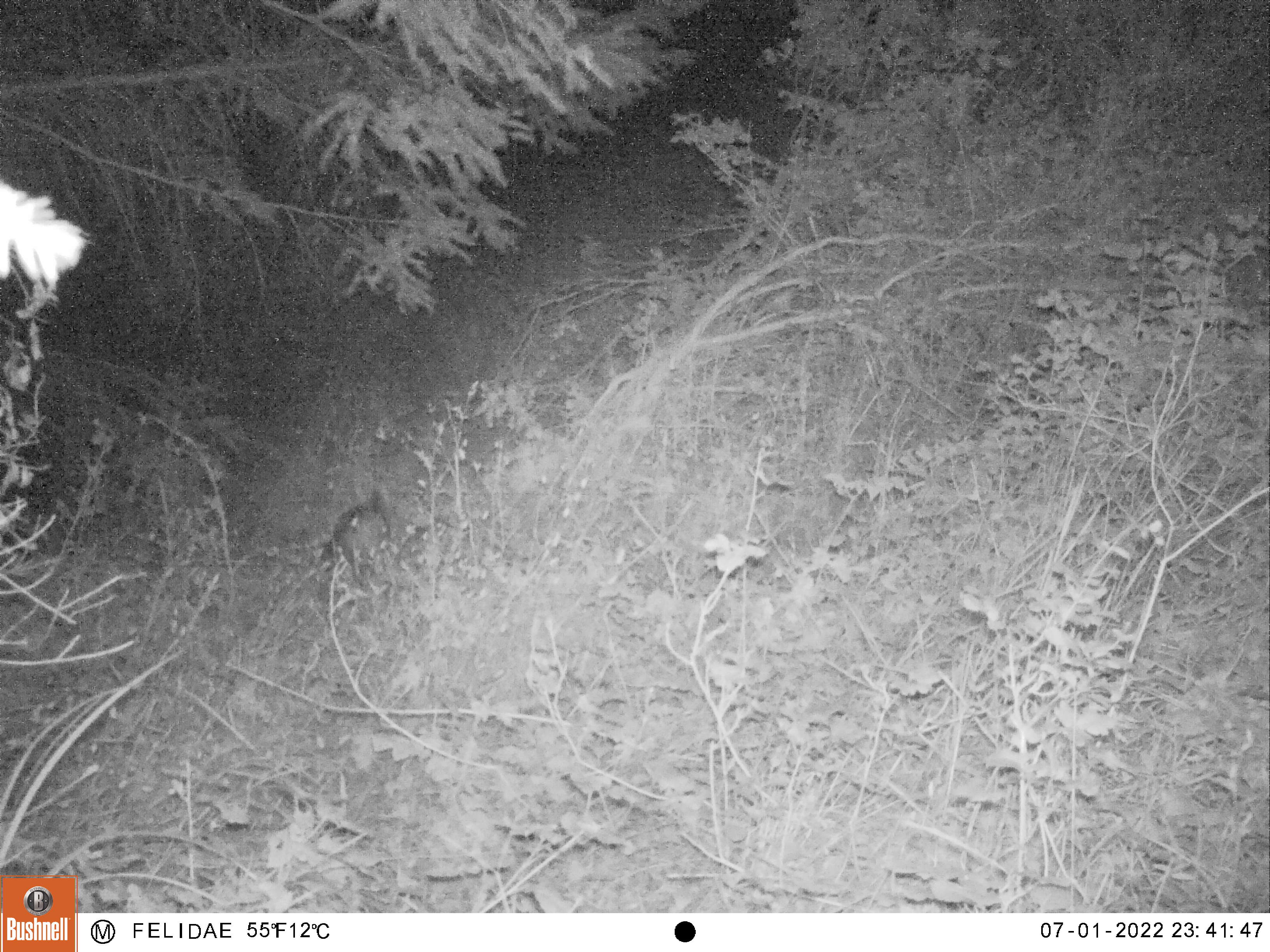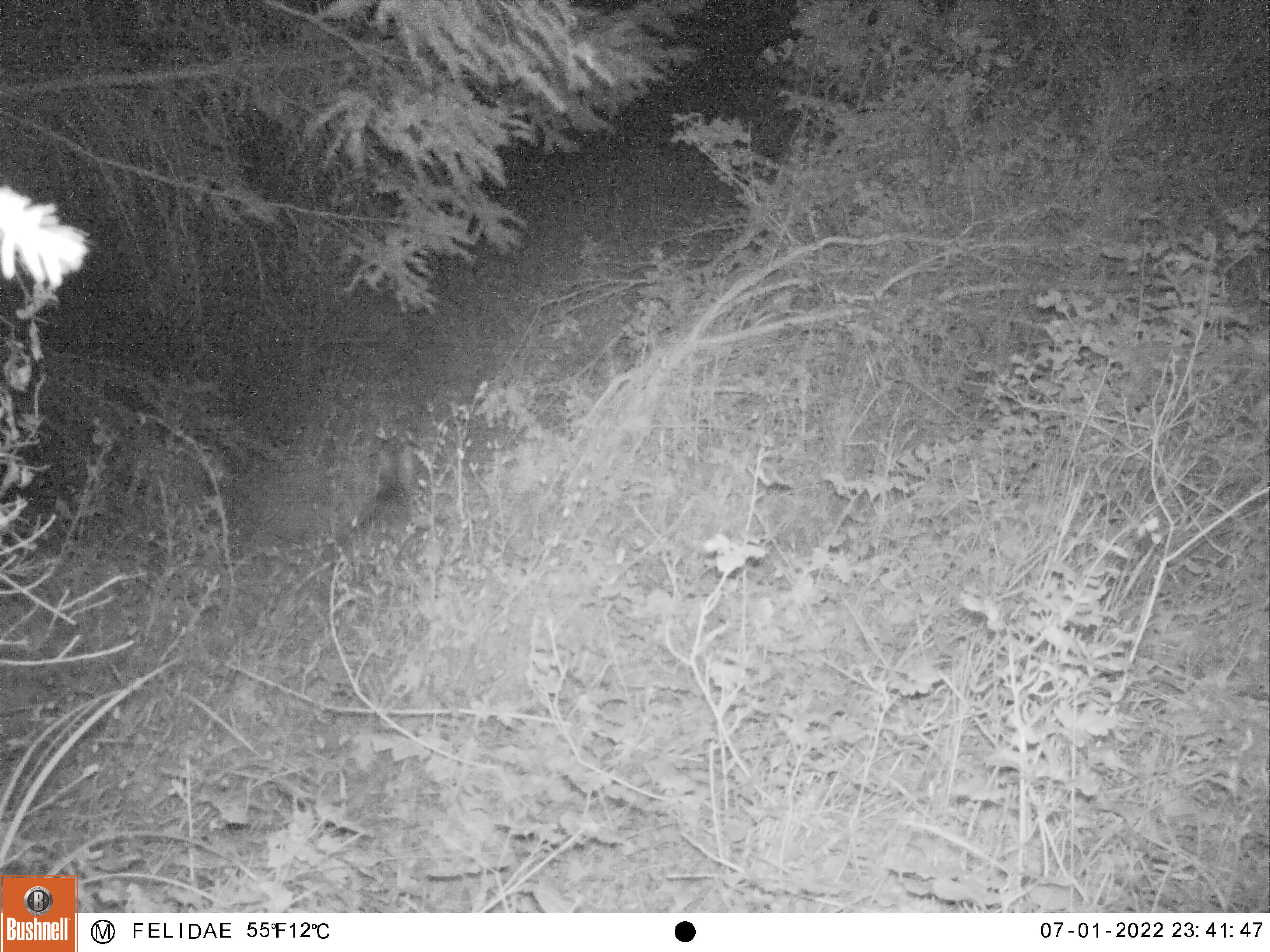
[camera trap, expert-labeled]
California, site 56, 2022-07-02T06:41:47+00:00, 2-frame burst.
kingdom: Animalia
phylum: Chordata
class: Mammalia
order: Carnivora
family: Canidae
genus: Urocyon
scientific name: Urocyon cinereoargenteus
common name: gray fox